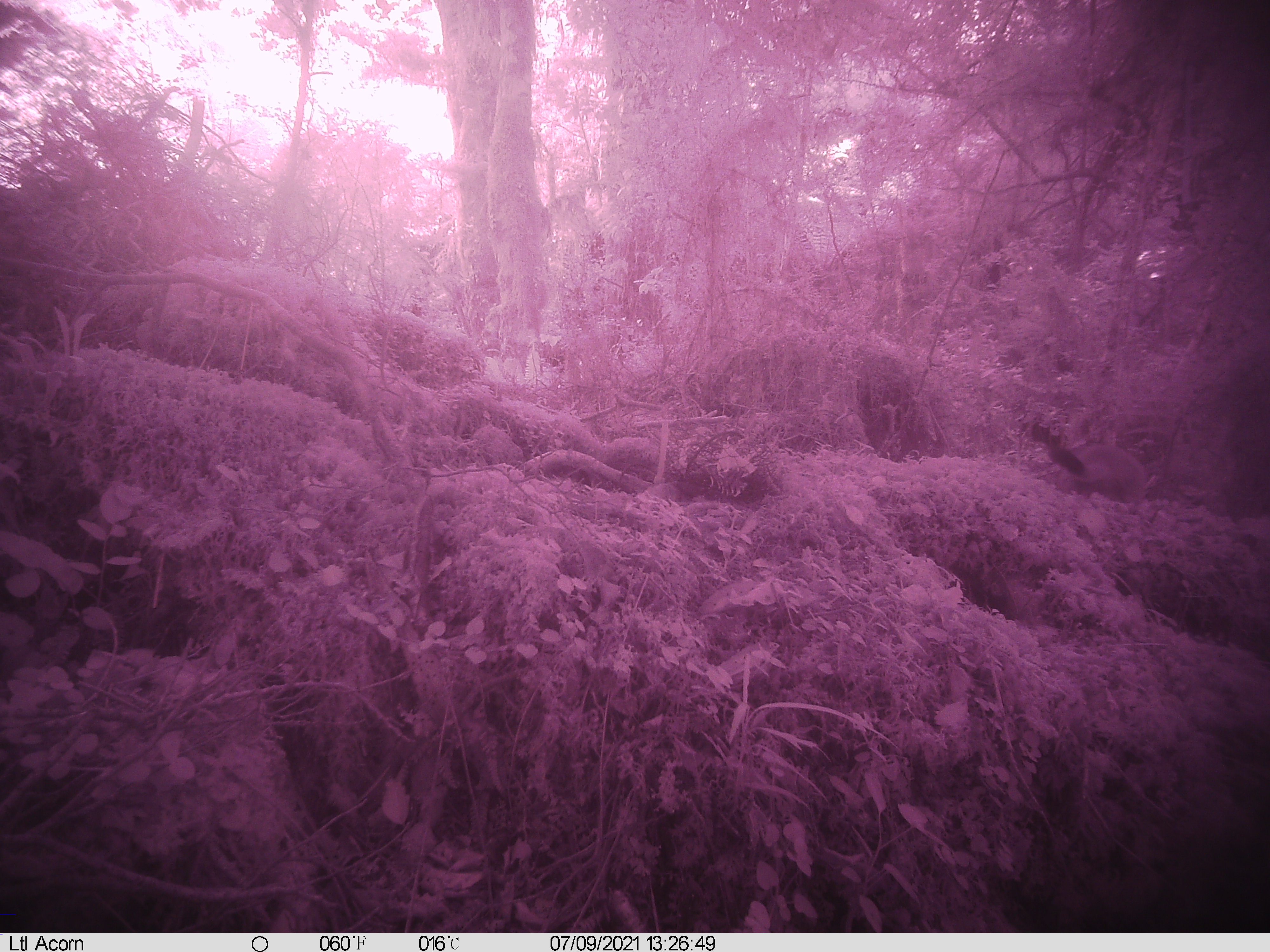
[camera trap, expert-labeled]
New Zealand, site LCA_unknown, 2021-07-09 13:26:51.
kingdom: Animalia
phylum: Chordata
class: Mammalia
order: Carnivora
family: Mustelidae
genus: Mustela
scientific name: Mustela erminea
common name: stoat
Stoat (Mustela erminea).